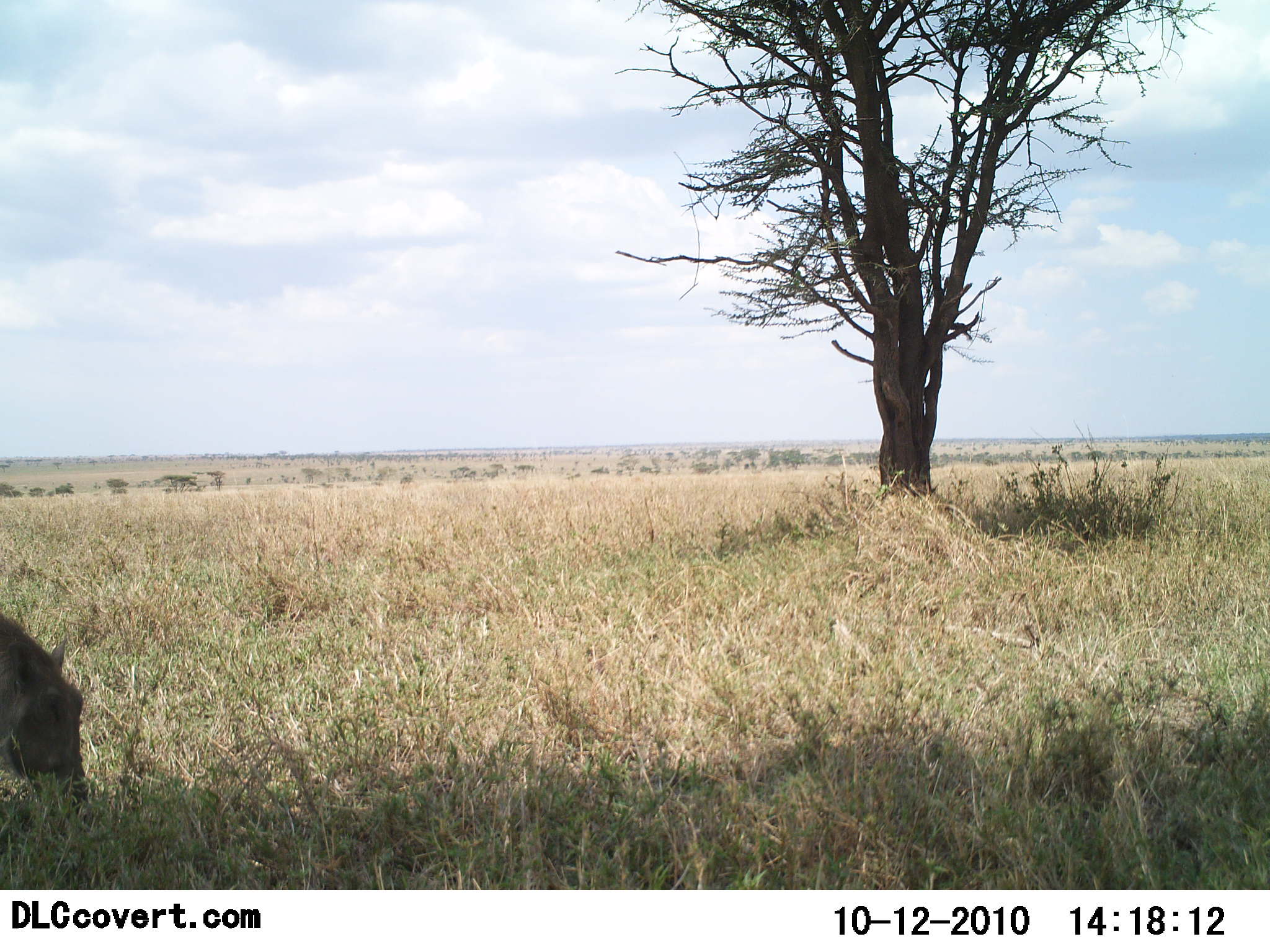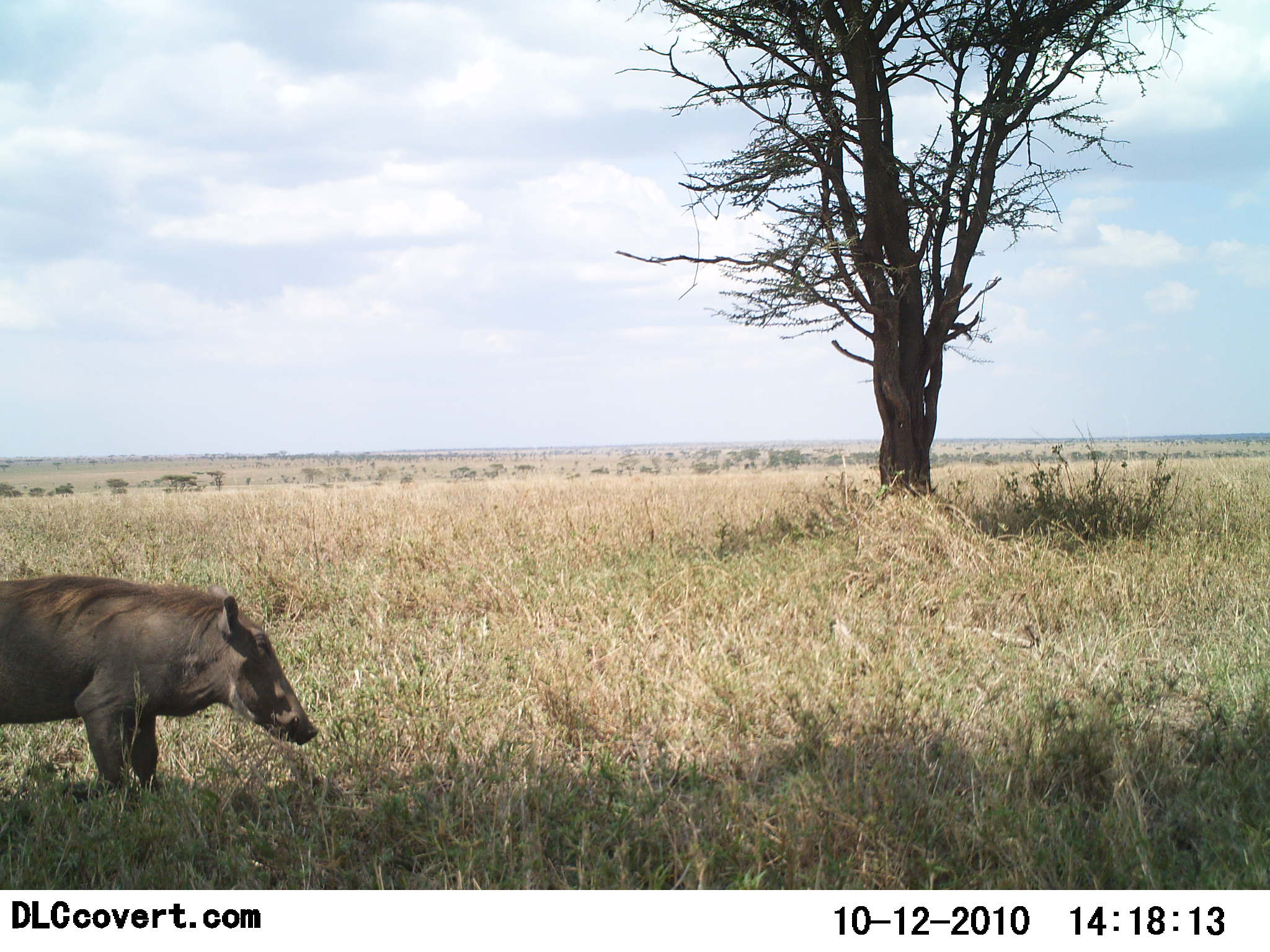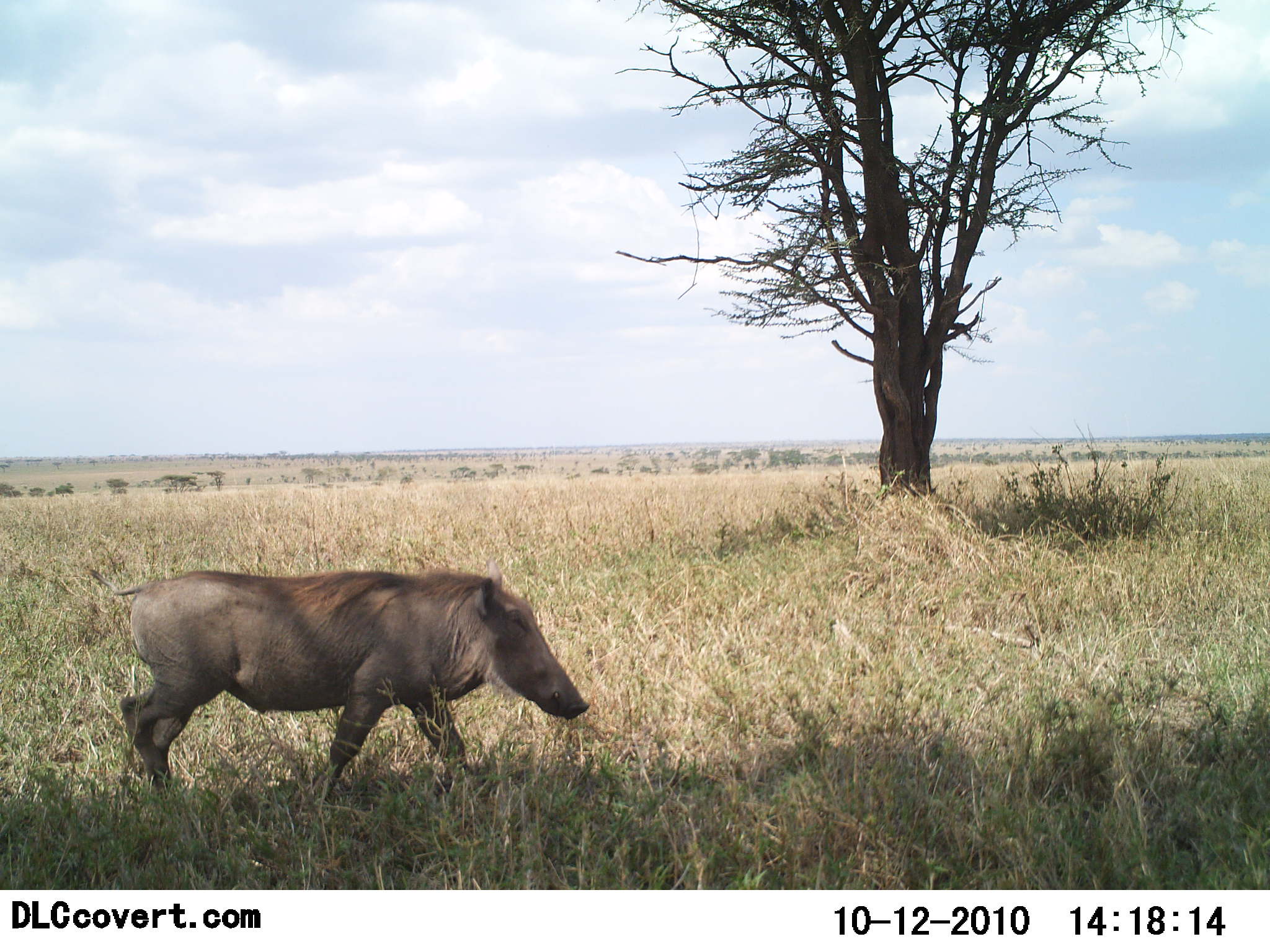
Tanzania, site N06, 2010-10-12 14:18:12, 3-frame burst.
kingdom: Animalia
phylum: Chordata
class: Mammalia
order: Artiodactyla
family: Suidae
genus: Phacochoerus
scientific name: Phacochoerus africanus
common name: warthog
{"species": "warthog (Phacochoerus africanus)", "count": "1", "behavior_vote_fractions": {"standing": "8%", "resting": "0%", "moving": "92%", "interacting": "0%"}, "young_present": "0%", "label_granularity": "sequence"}